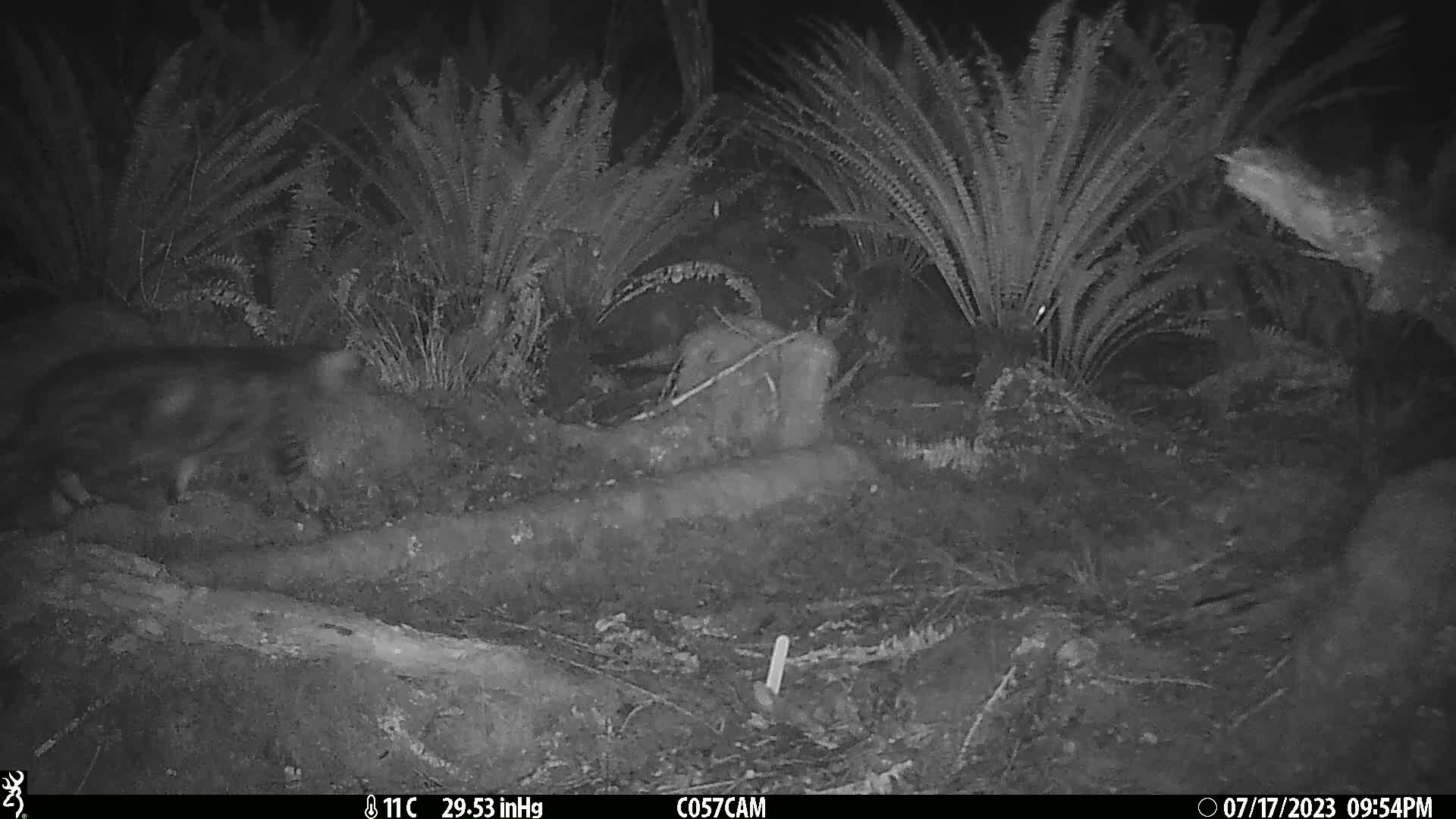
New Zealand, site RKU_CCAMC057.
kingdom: Animalia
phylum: Chordata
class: Mammalia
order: Carnivora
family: Felidae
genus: Felis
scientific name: Felis catus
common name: domestic cat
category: cat